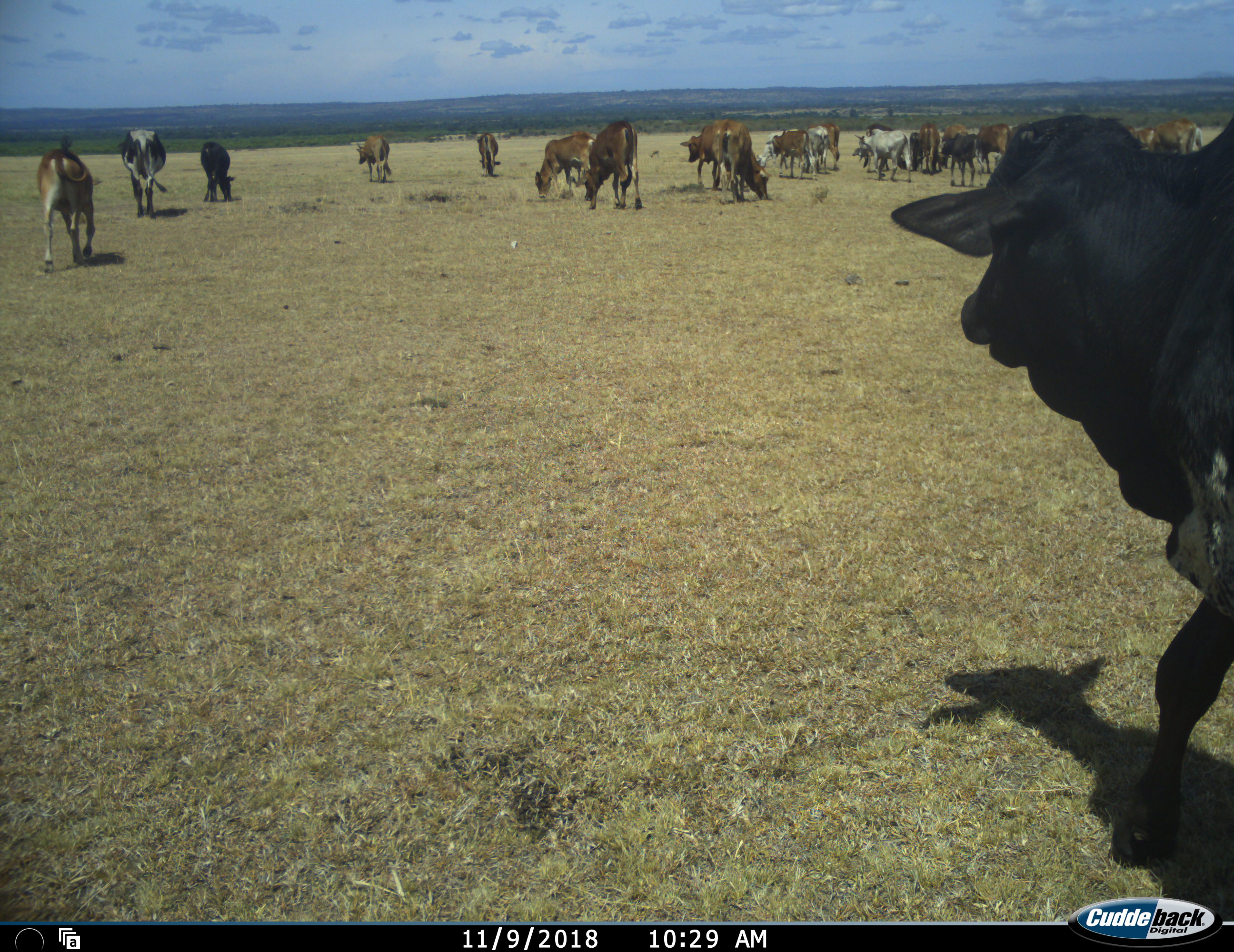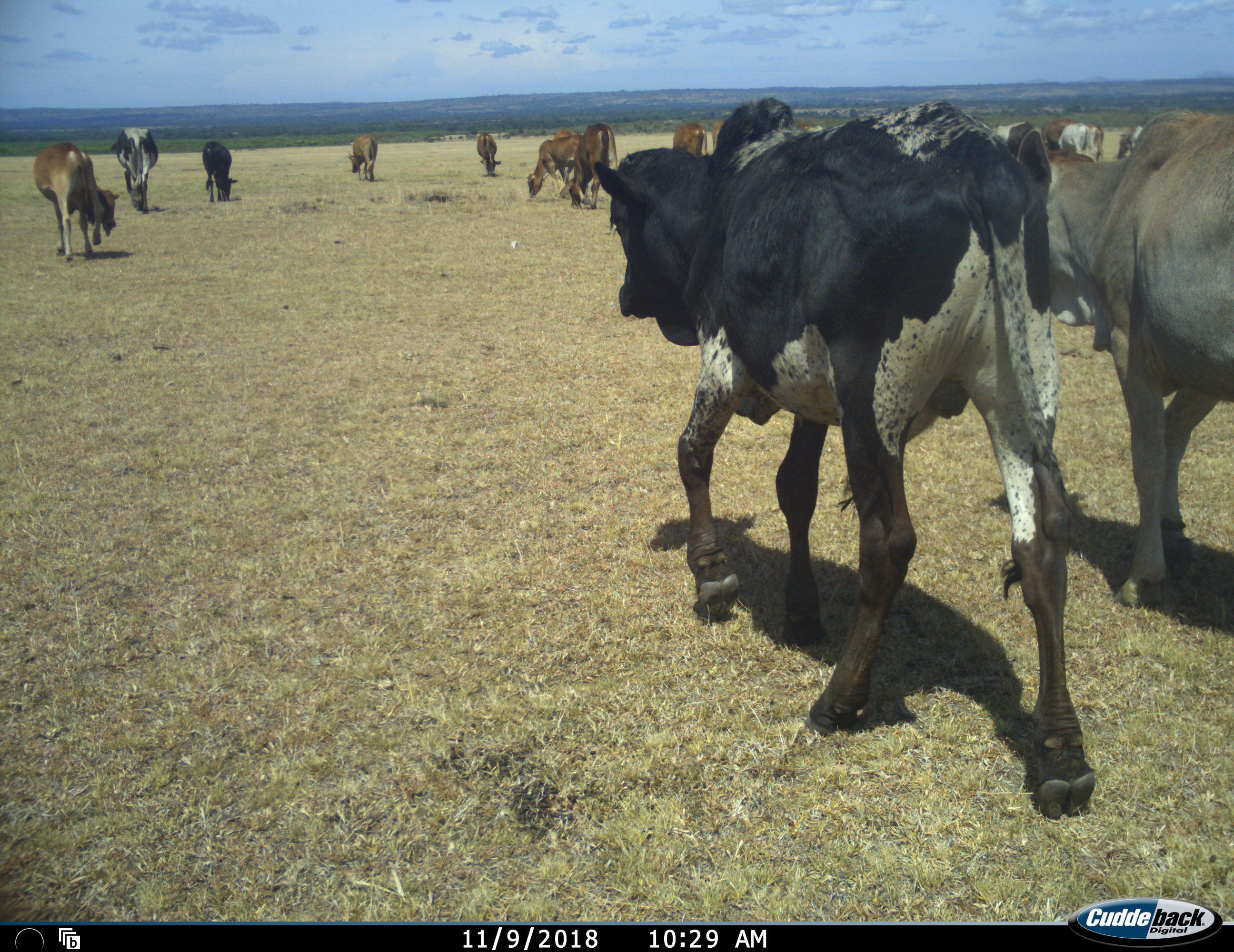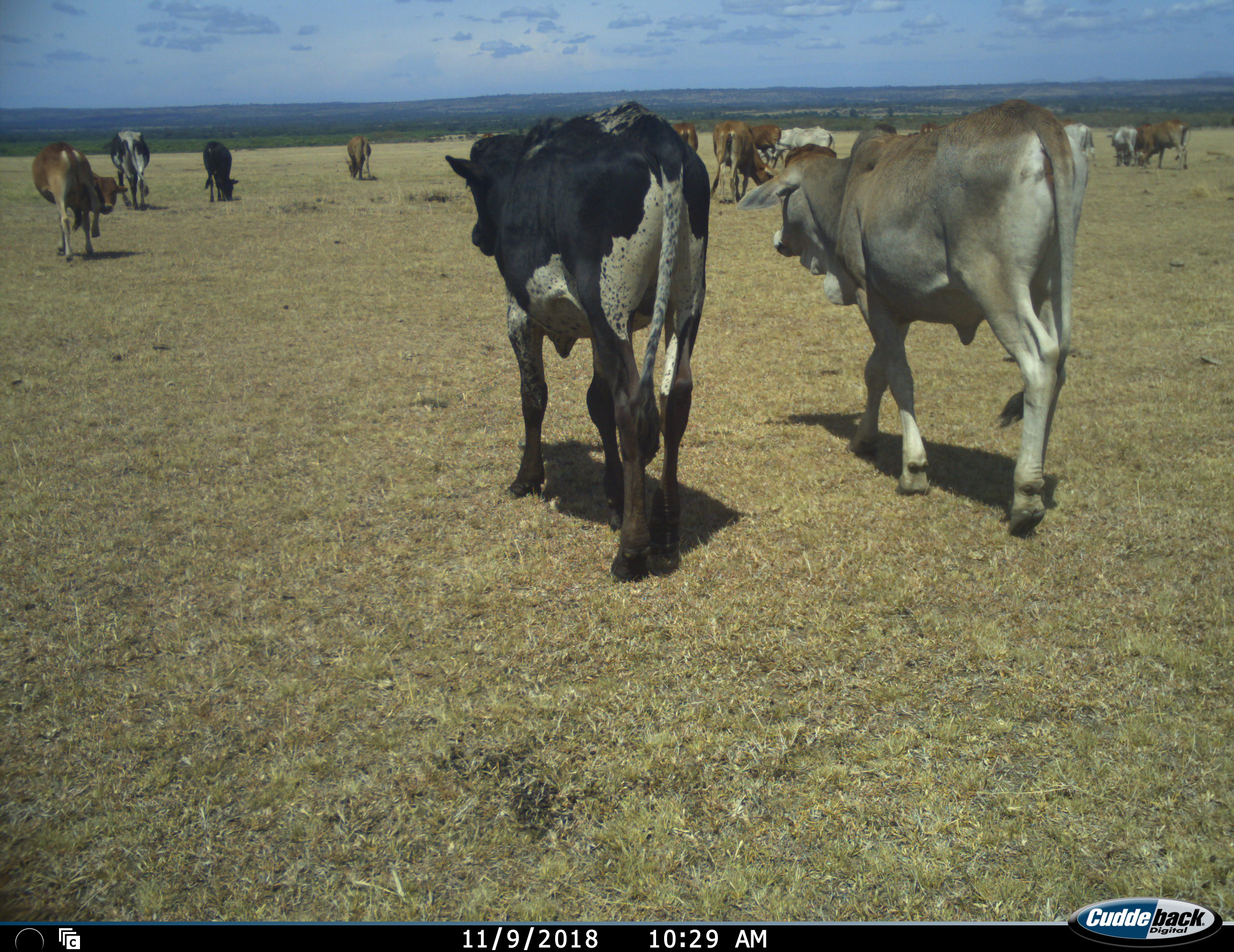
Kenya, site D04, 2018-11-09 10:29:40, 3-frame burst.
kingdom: Animalia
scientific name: Animalia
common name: animal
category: domesticanimal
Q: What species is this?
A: Domesticanimal (animal) (Animalia).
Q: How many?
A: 11-50.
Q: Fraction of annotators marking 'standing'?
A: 25%.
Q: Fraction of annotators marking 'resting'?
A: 0%.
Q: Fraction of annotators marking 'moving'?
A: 100%.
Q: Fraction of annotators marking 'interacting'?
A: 12%.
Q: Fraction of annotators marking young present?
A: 0%.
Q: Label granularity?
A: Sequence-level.